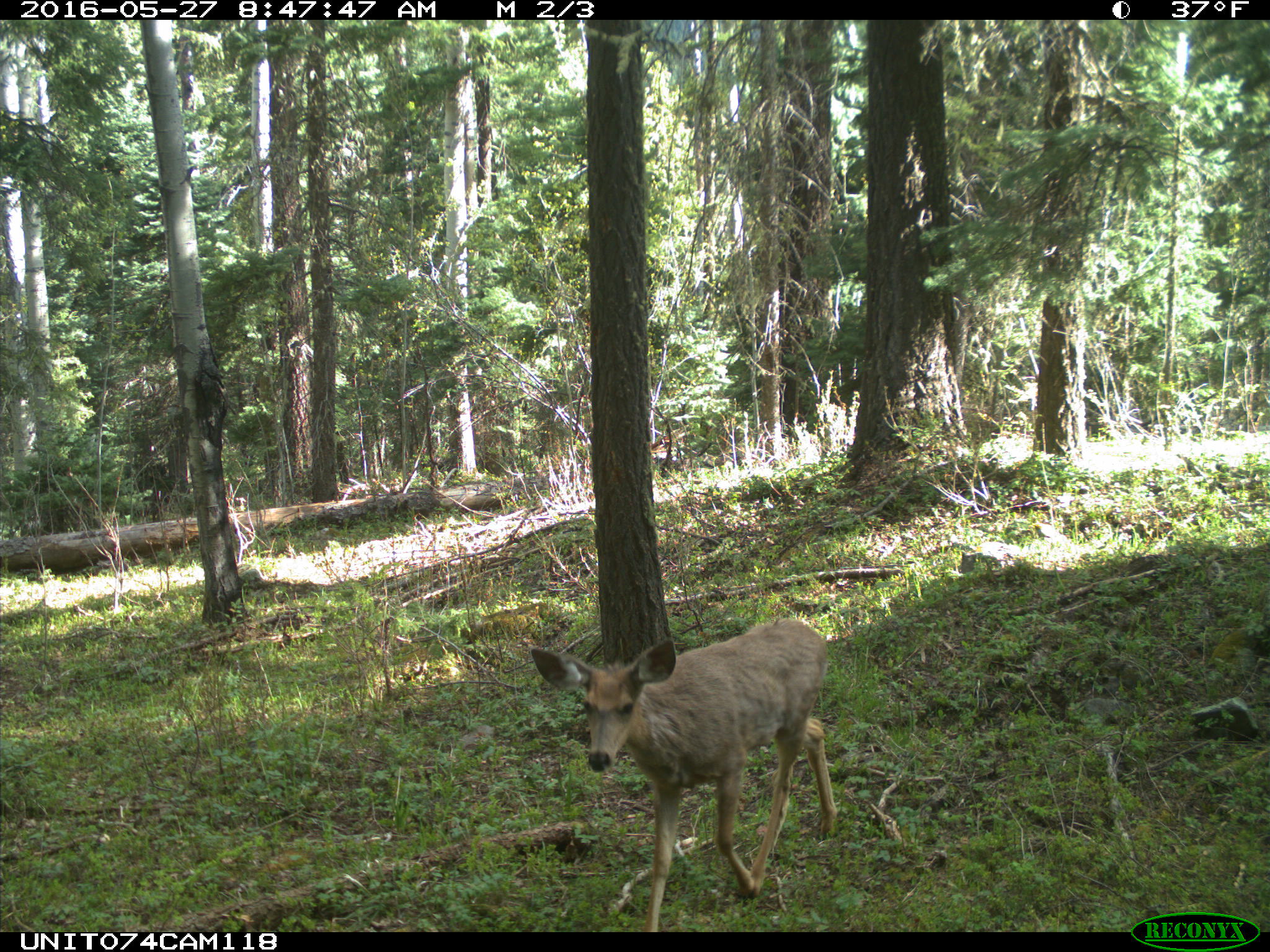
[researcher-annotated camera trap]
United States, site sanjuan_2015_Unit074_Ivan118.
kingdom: Animalia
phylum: Chordata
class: Mammalia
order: Artiodactyla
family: Cervidae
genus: Odocoileus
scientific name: Odocoileus hemionus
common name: mule deer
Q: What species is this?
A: Odocoileus hemionus (mule deer).